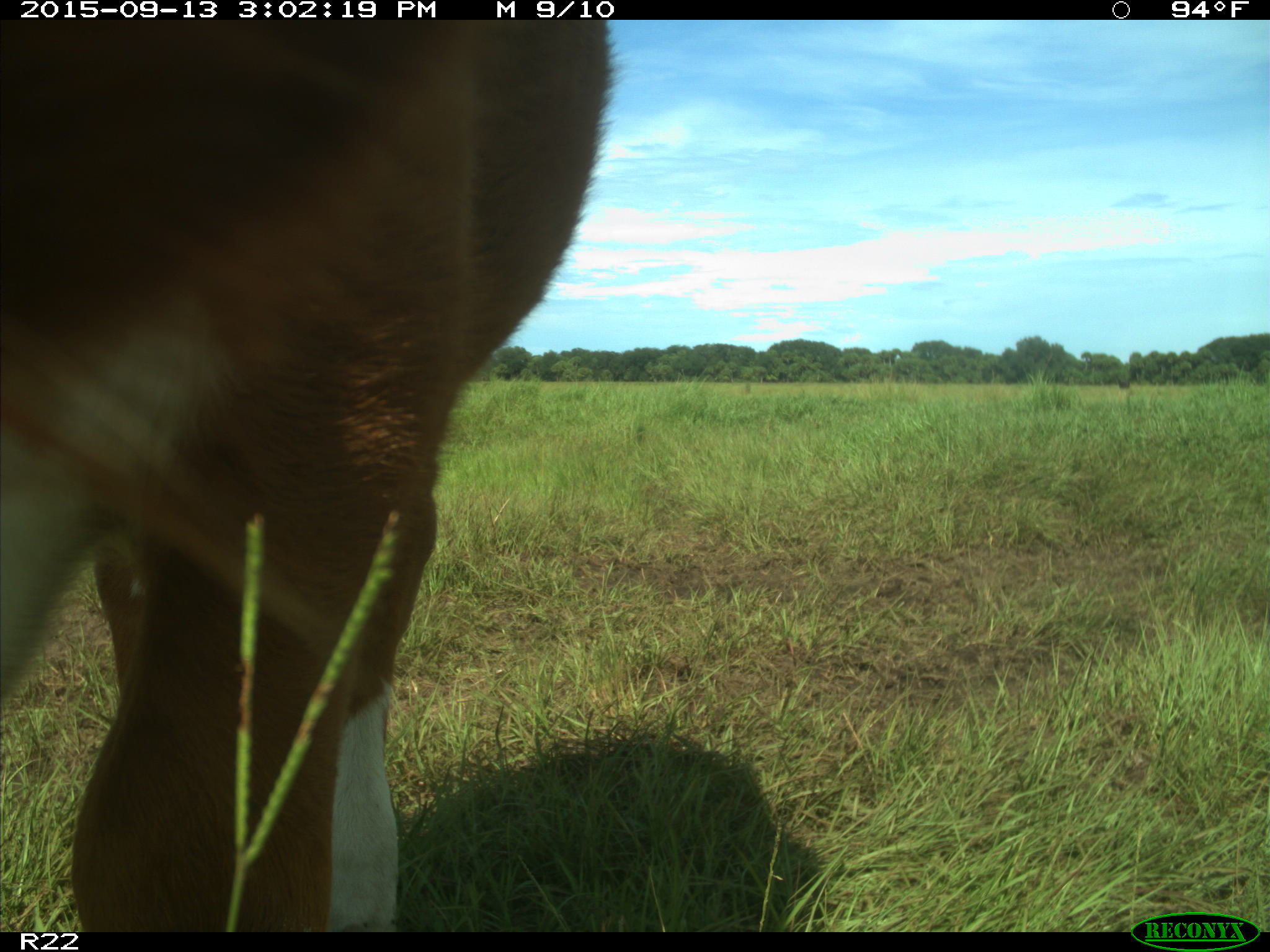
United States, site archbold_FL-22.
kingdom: Animalia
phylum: Chordata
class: Mammalia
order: Artiodactyla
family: Bovidae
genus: Bos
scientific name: Bos taurus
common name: domestic cow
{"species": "Bos taurus (domestic cow)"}